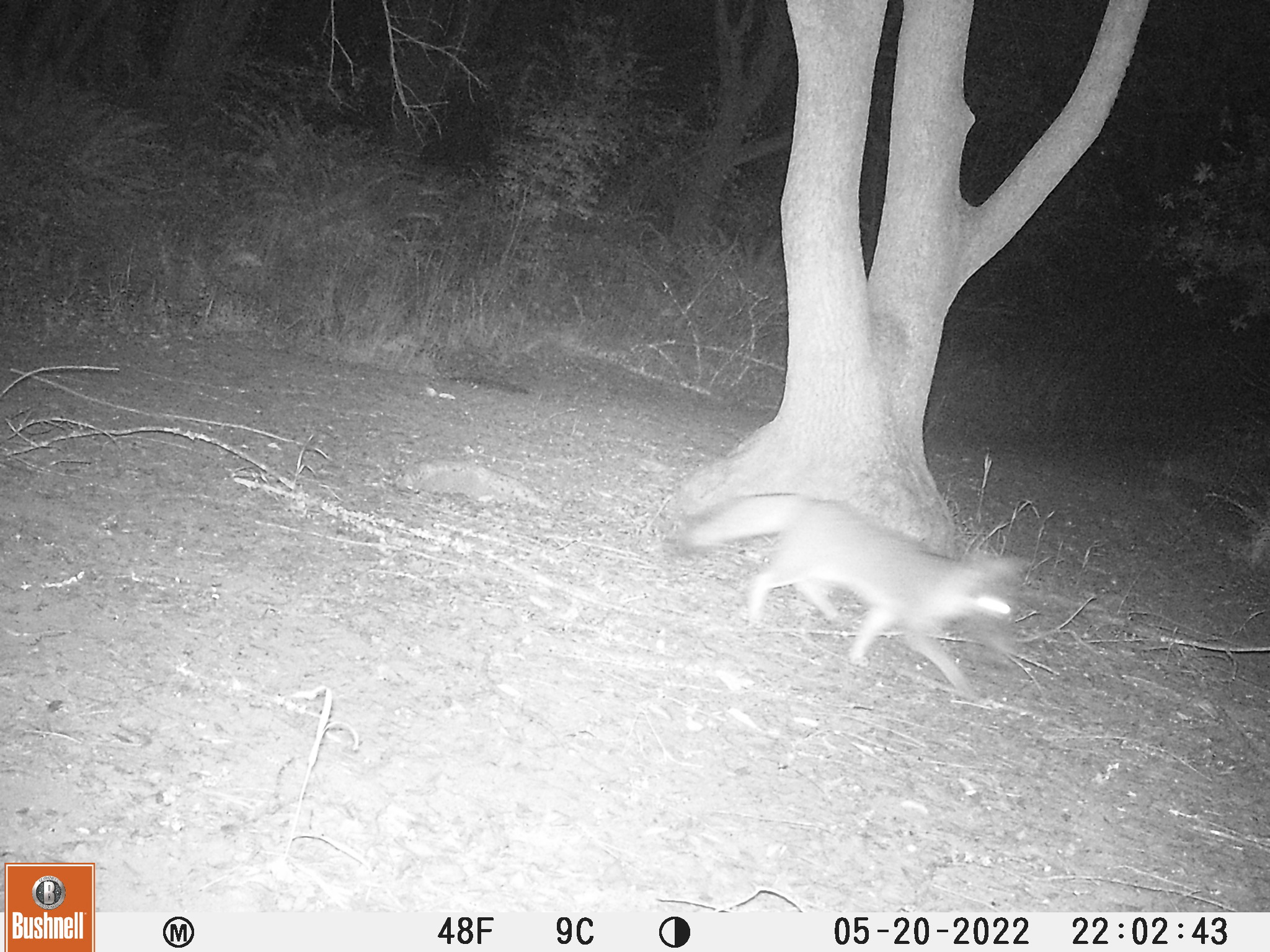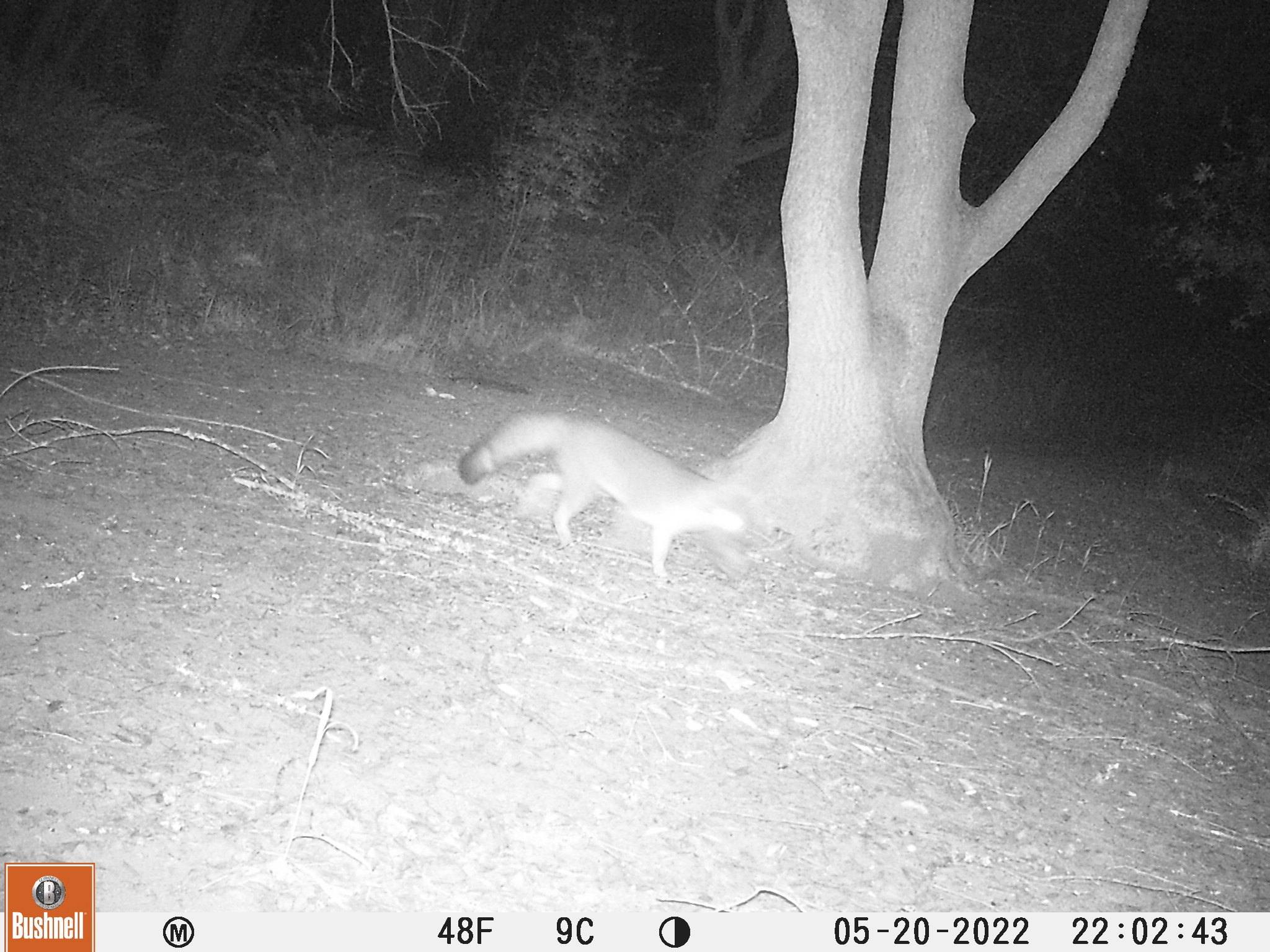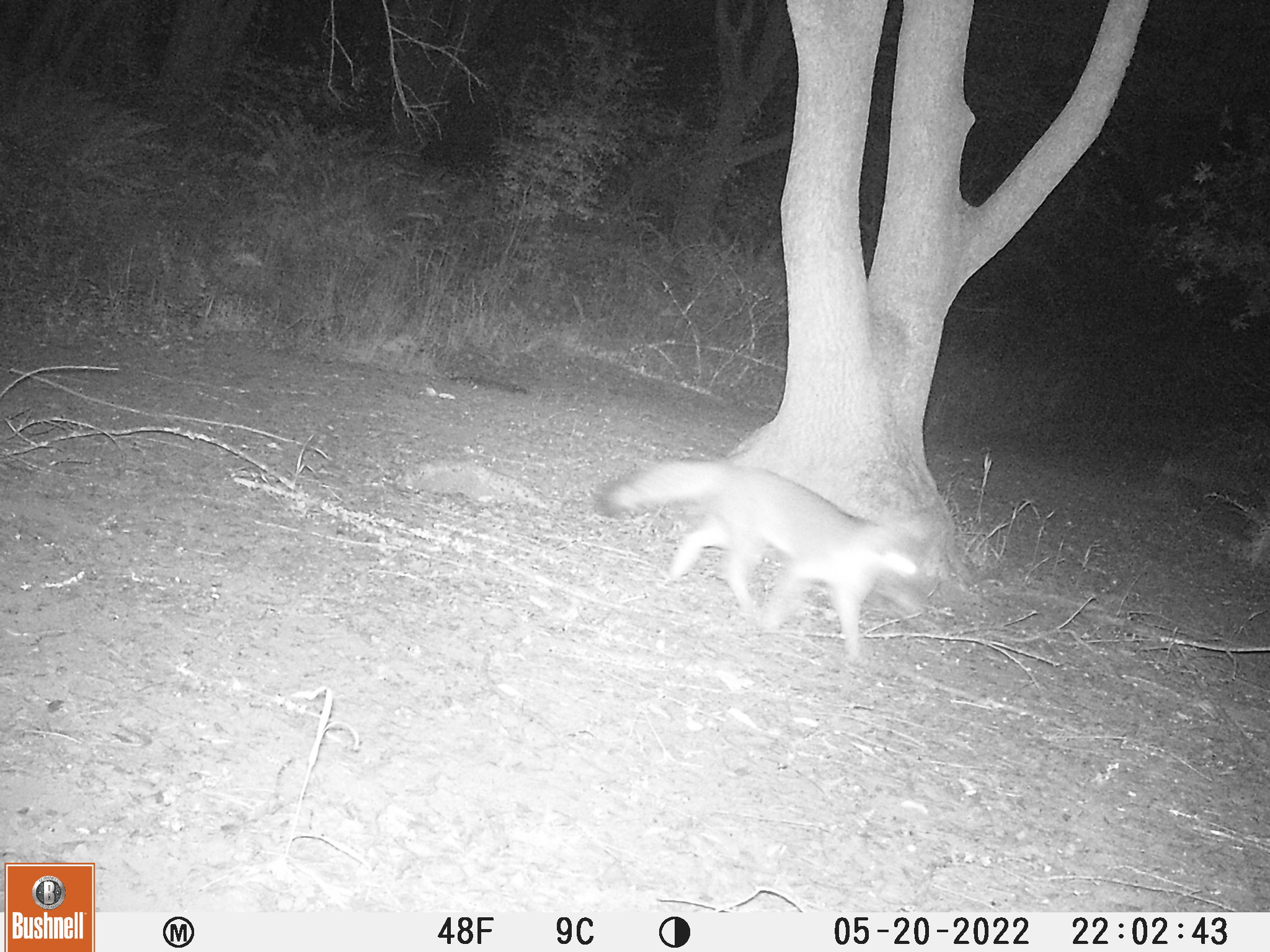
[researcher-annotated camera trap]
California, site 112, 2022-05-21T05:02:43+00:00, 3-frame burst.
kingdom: Animalia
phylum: Chordata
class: Mammalia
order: Carnivora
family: Canidae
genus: Urocyon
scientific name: Urocyon cinereoargenteus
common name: gray fox